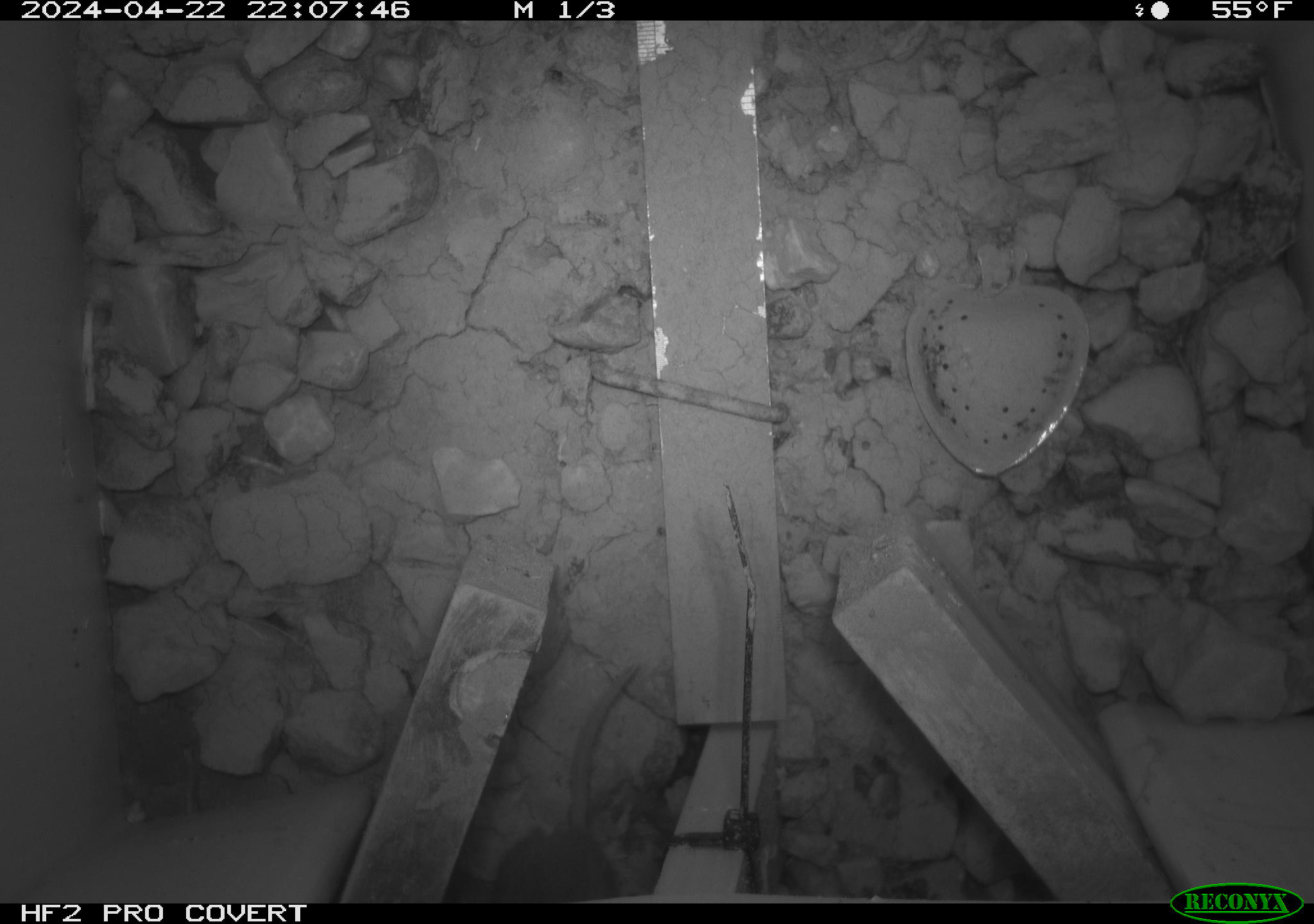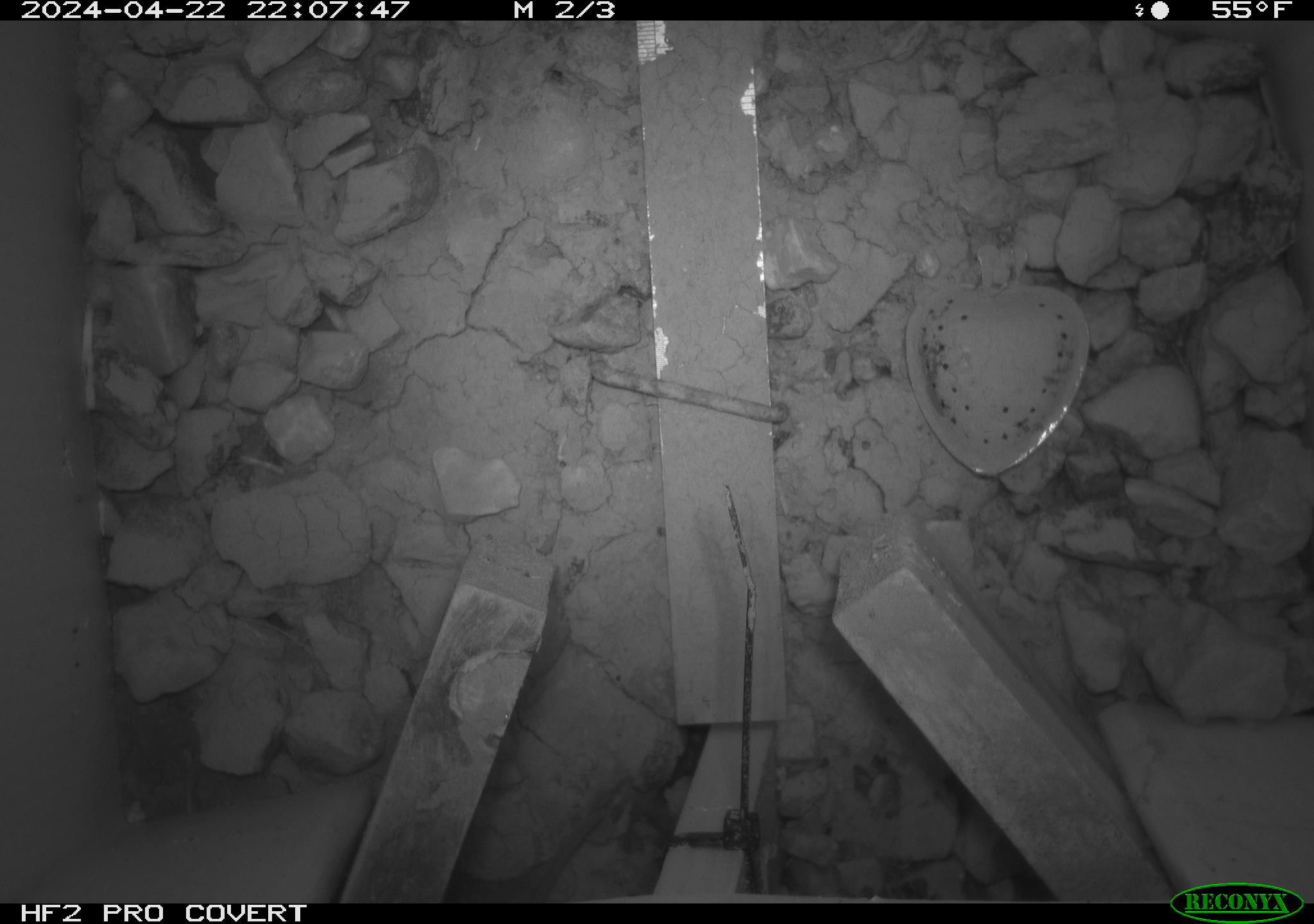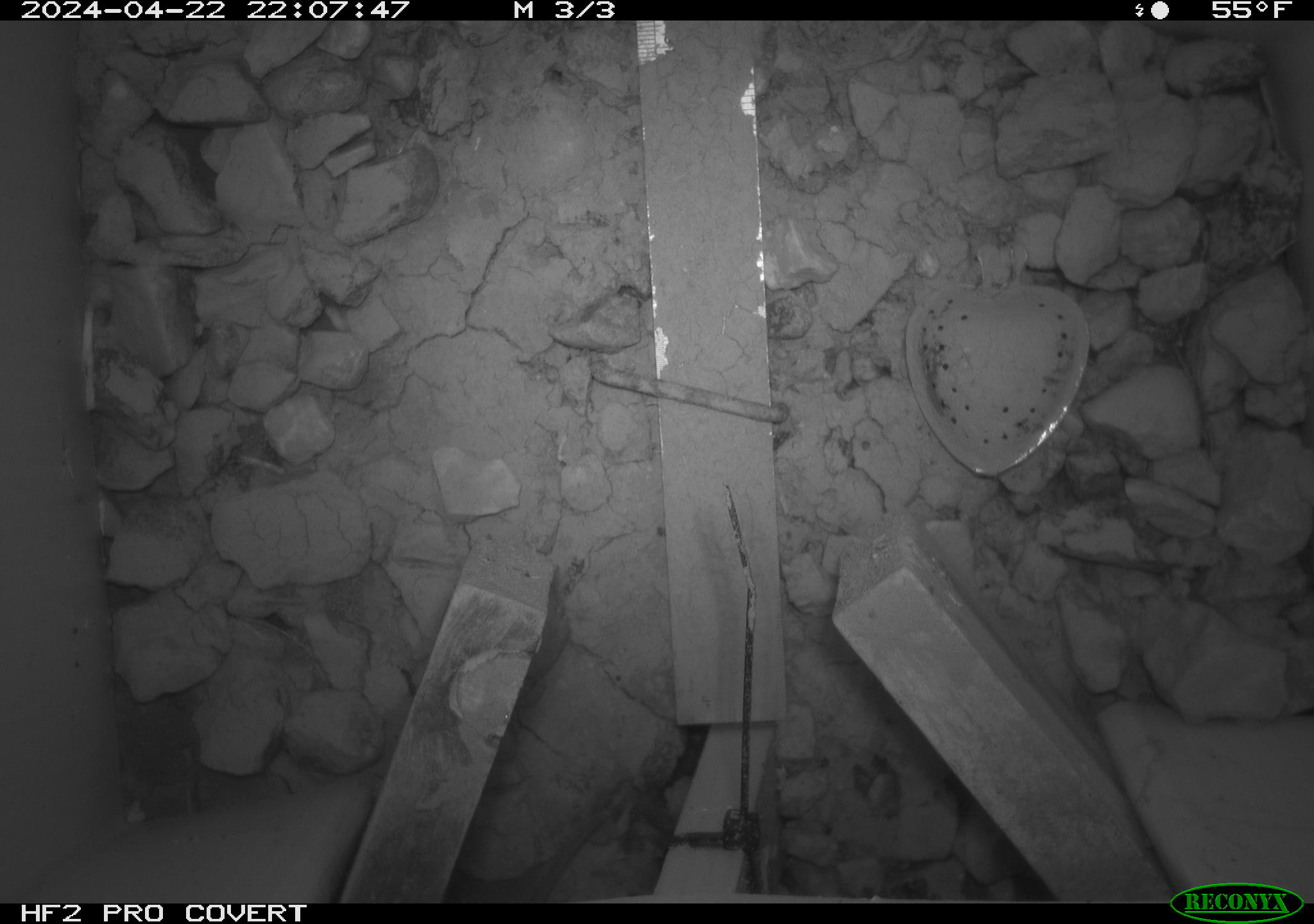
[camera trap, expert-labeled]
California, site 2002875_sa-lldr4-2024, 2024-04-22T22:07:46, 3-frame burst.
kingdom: Animalia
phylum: Chordata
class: Mammalia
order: Rodentia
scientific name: Rodentia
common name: mouse species